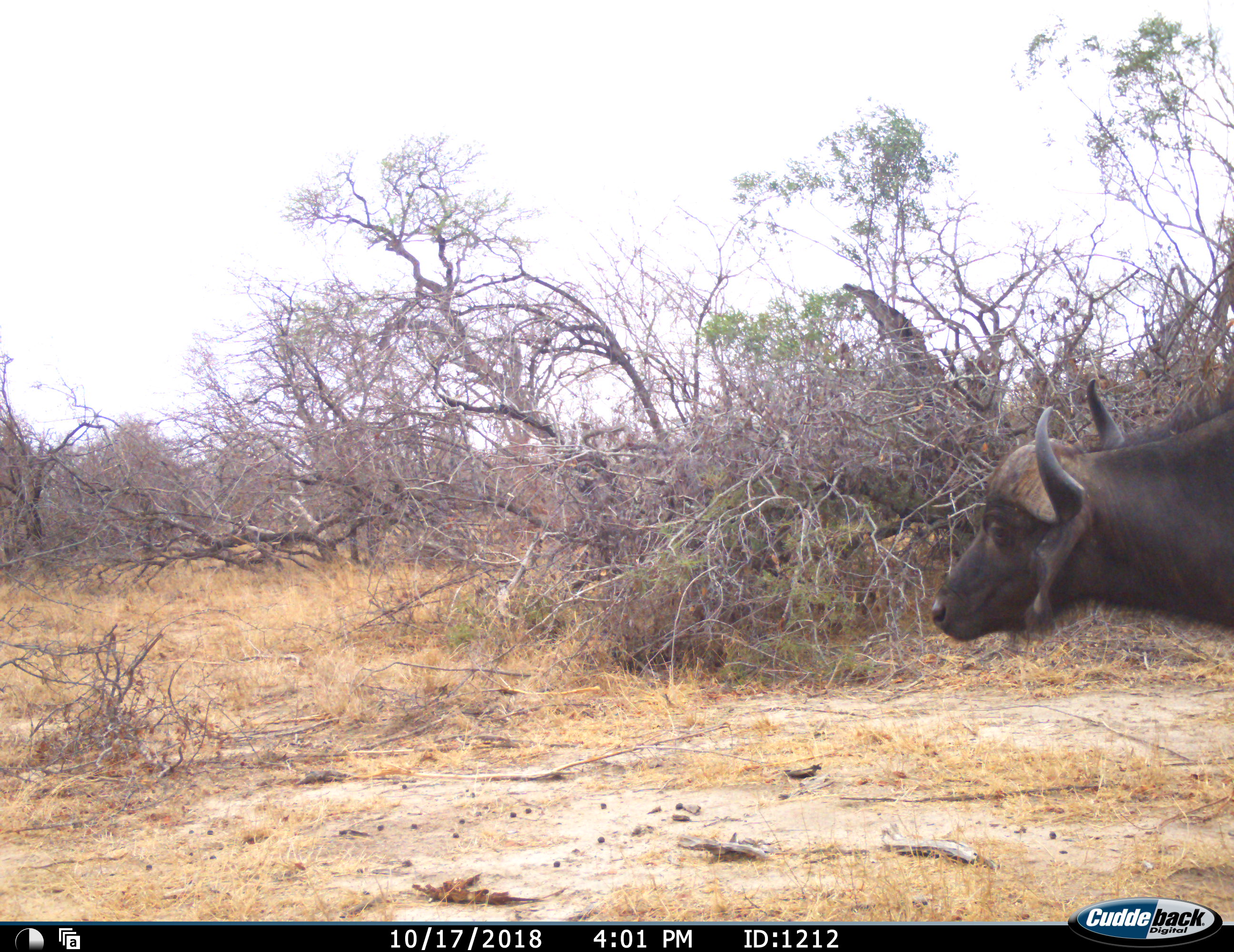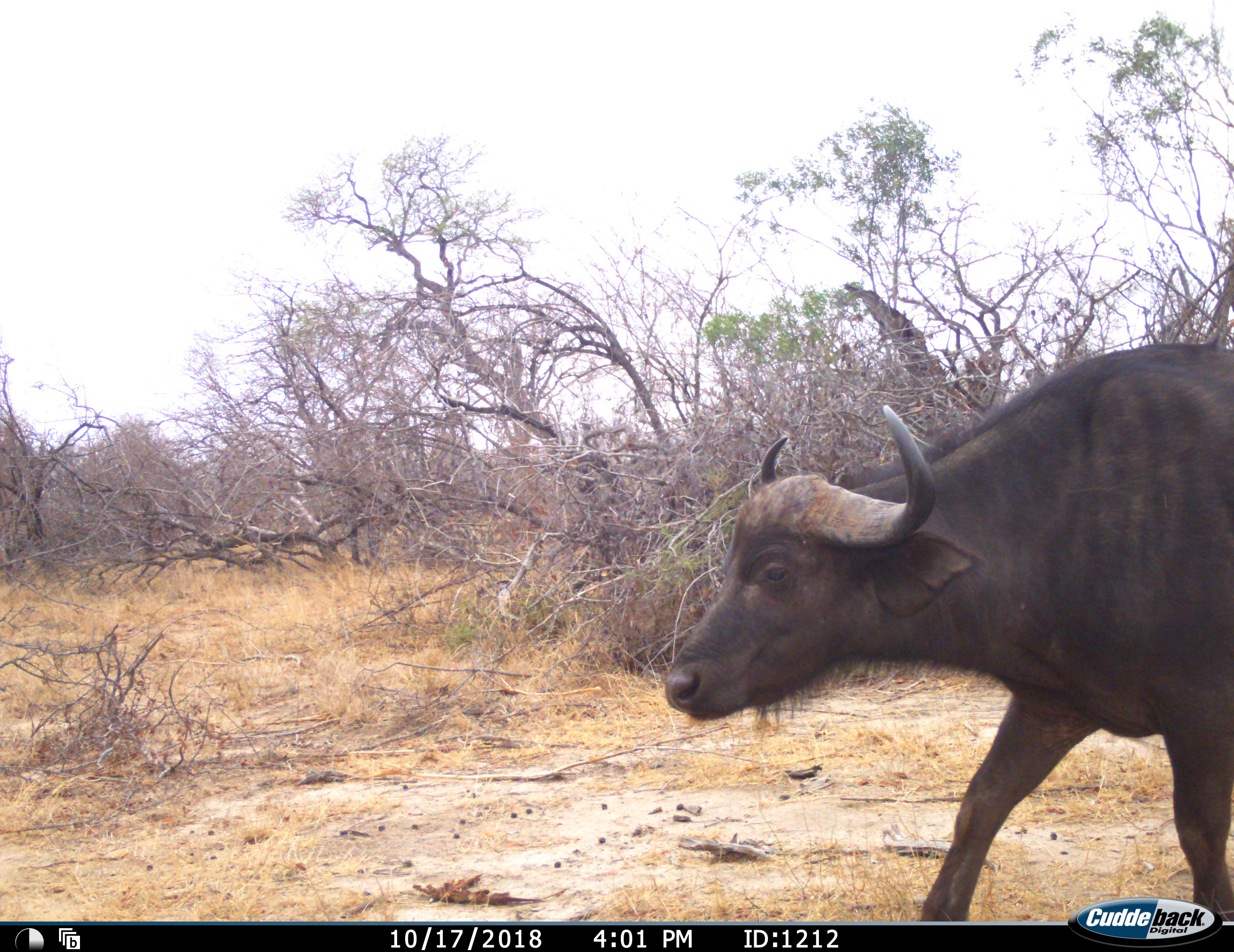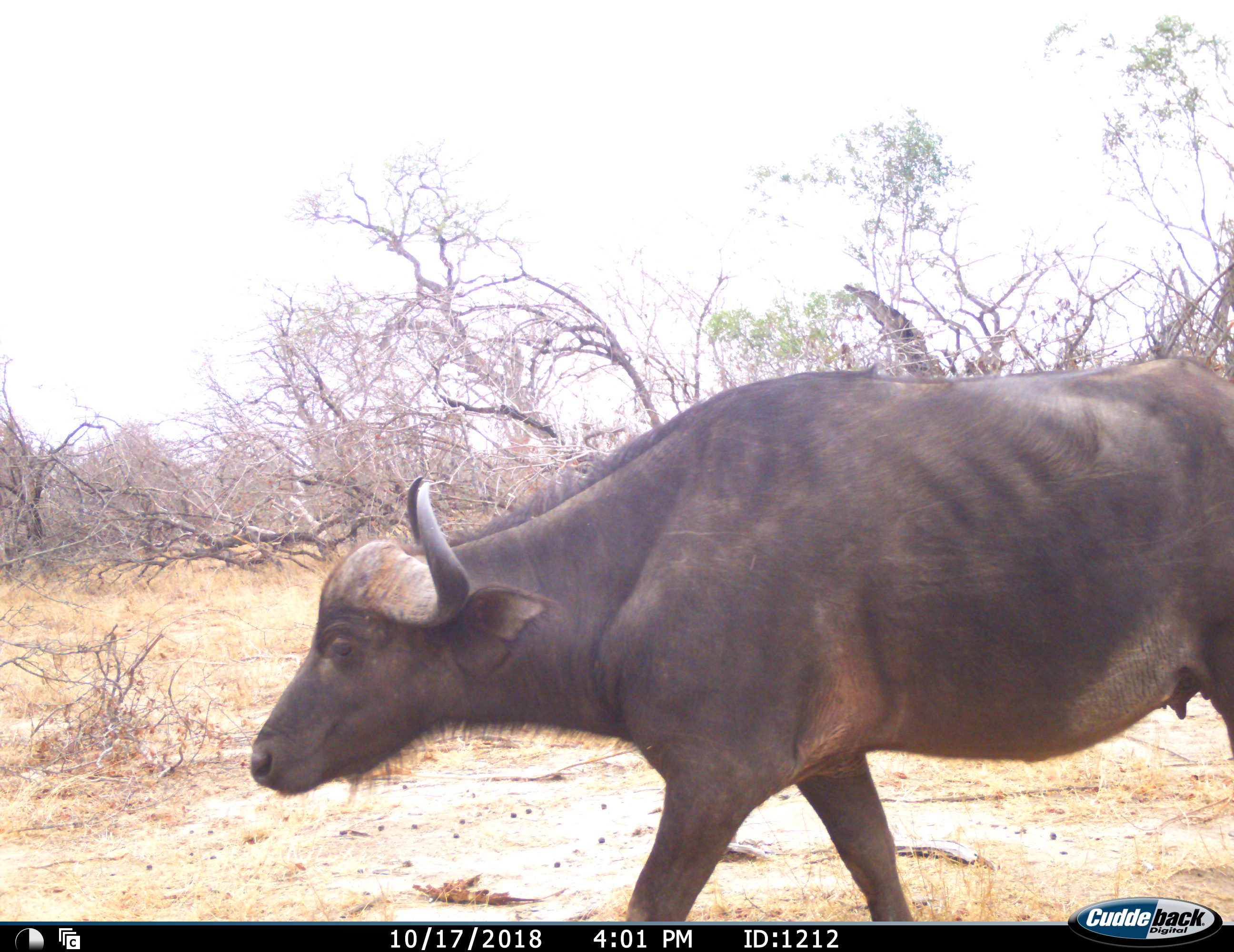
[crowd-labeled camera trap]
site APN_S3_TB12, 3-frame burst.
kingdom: Animalia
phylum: Chordata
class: Mammalia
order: Artiodactyla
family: Bovidae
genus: Syncerus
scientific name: Syncerus caffer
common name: african buffalo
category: buffalo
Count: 1.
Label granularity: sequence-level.